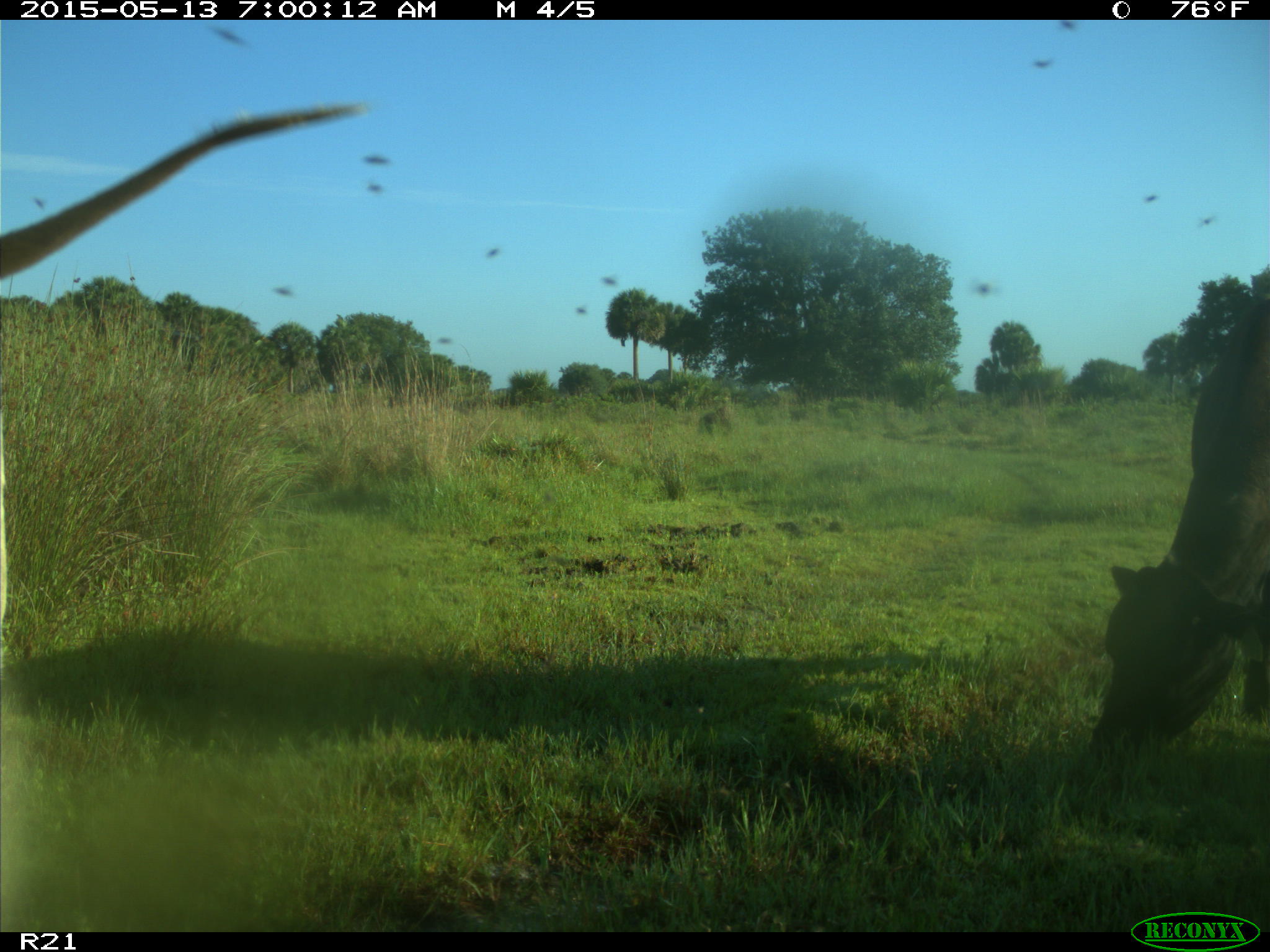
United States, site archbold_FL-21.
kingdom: Animalia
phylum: Chordata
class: Mammalia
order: Artiodactyla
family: Bovidae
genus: Bos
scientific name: Bos taurus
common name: domestic cow